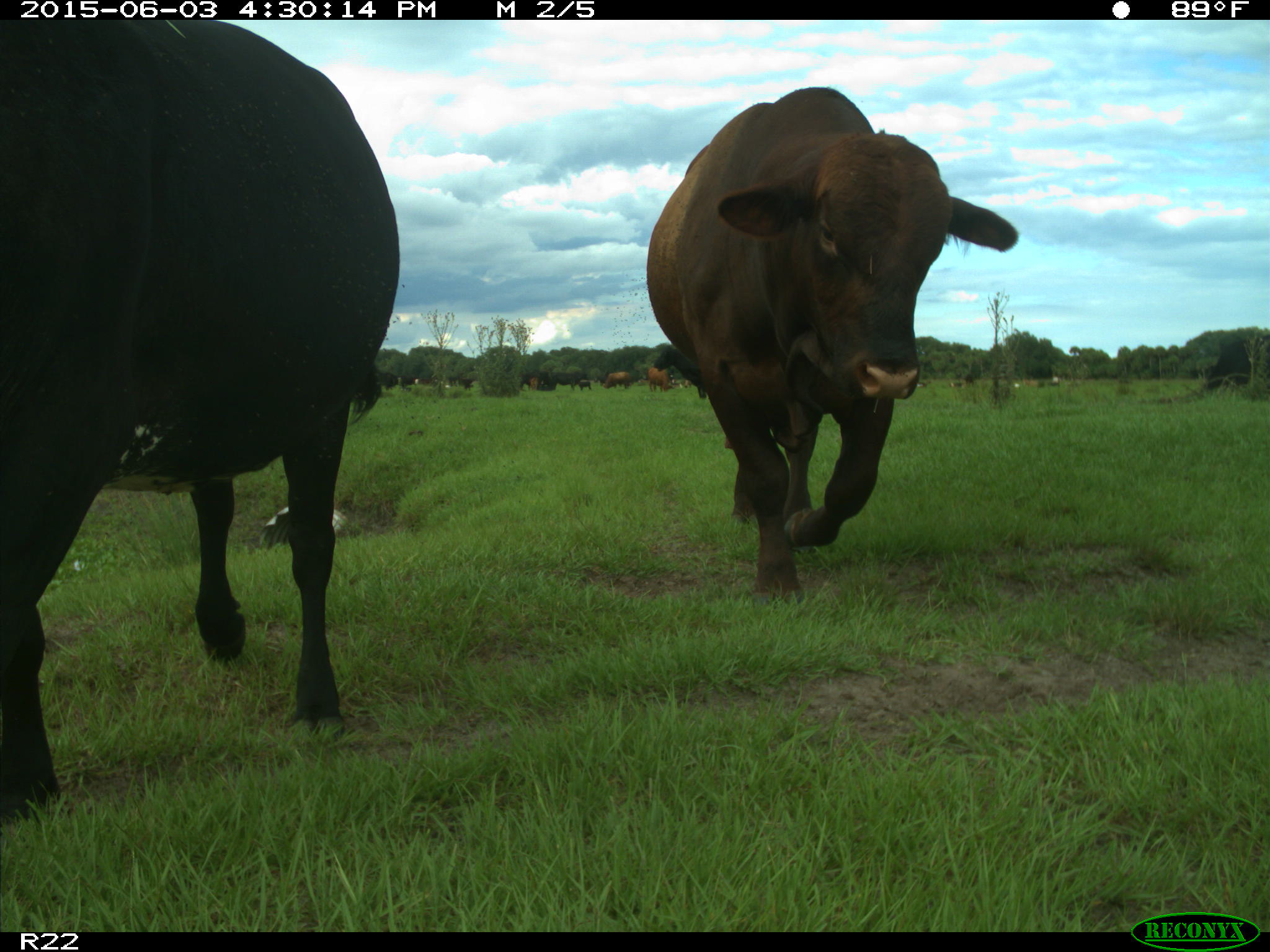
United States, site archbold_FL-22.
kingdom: Animalia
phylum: Chordata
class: Mammalia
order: Artiodactyla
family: Bovidae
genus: Bos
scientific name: Bos taurus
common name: domestic cow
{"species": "Bos taurus (domestic cow)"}